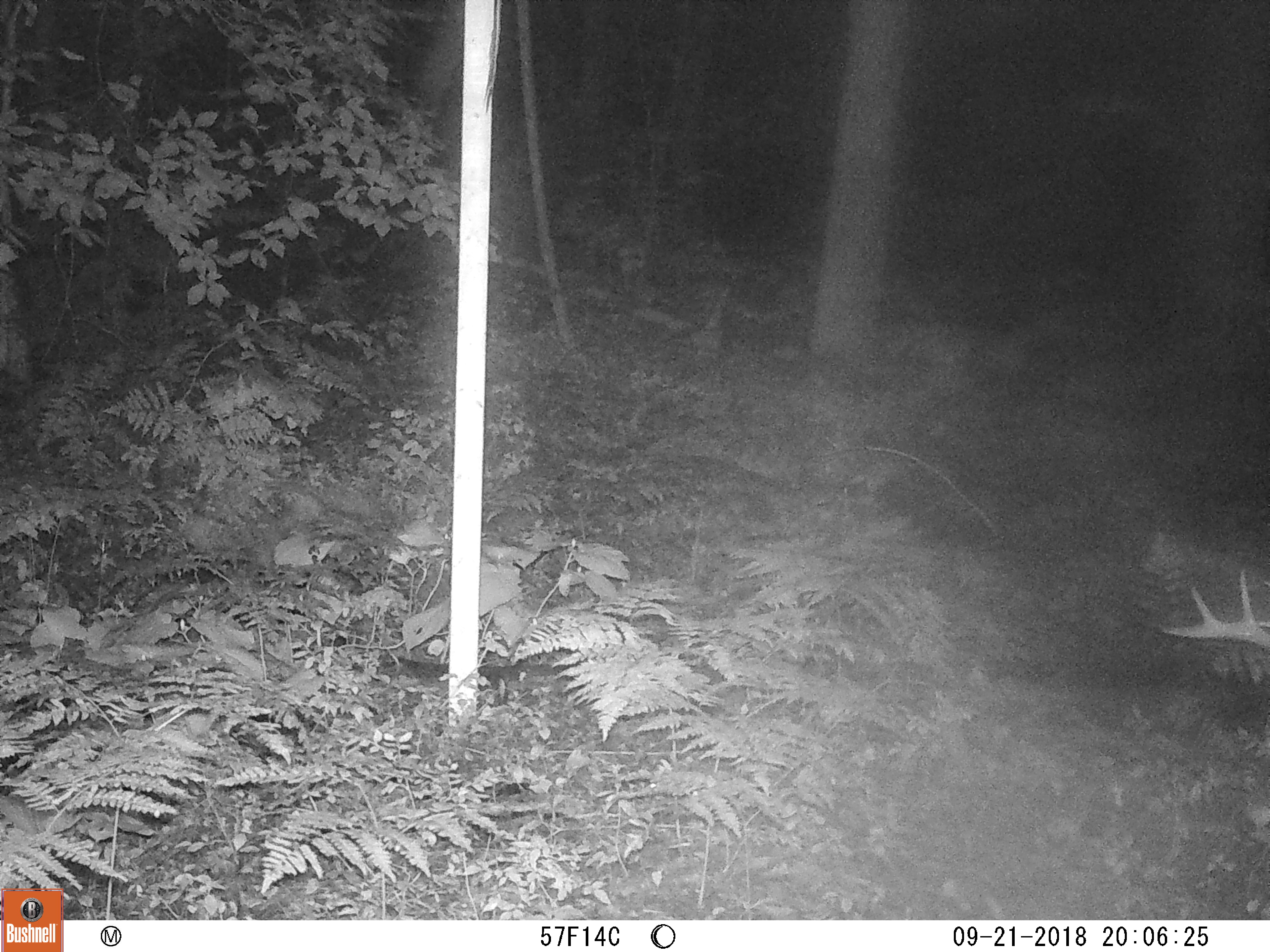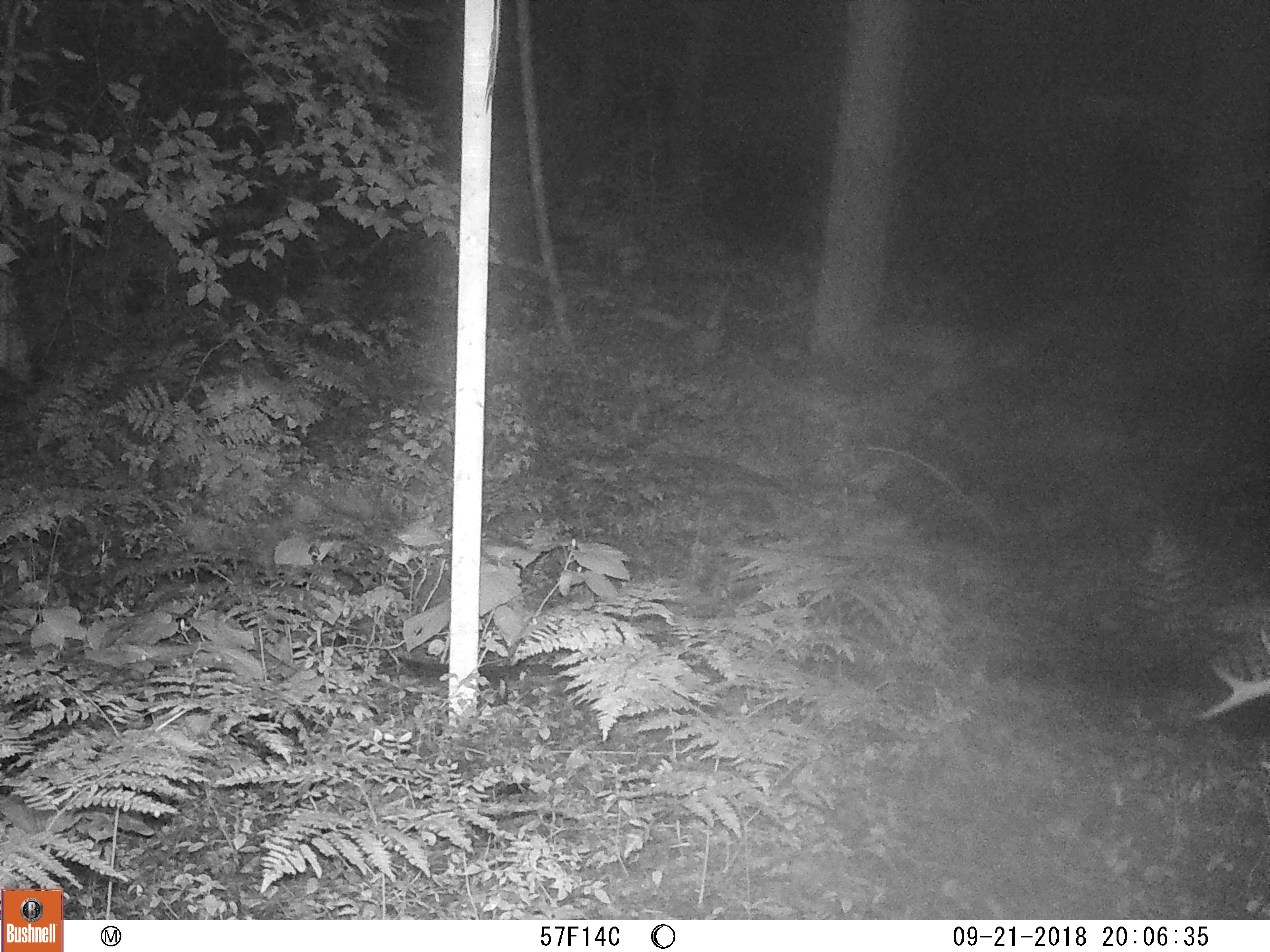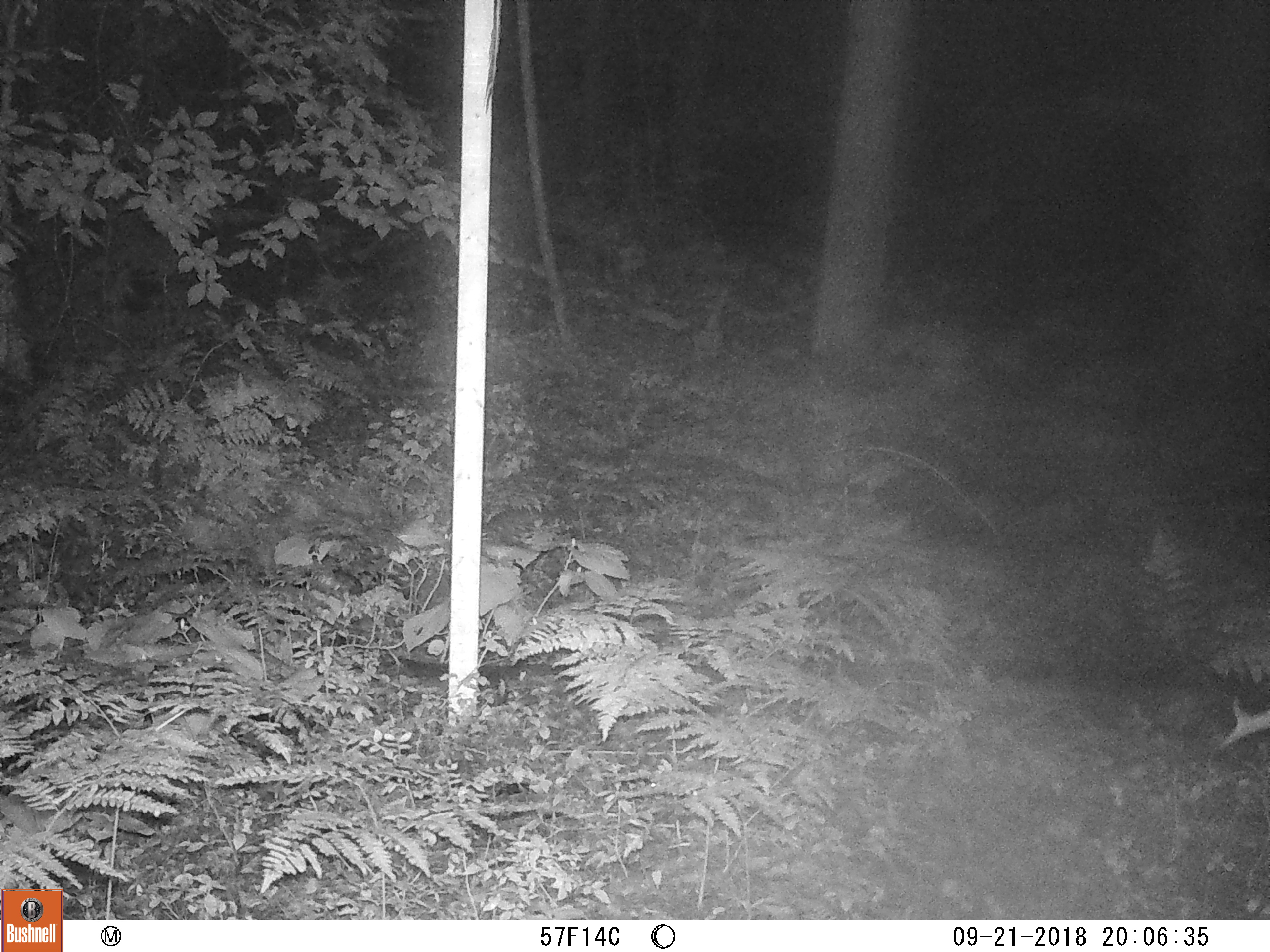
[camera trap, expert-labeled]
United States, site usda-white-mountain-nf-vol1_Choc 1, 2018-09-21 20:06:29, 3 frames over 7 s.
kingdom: Animalia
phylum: Chordata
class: Mammalia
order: Artiodactyla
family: Cervidae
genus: Odocoileus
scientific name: Odocoileus virginianus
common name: white-tailed deer